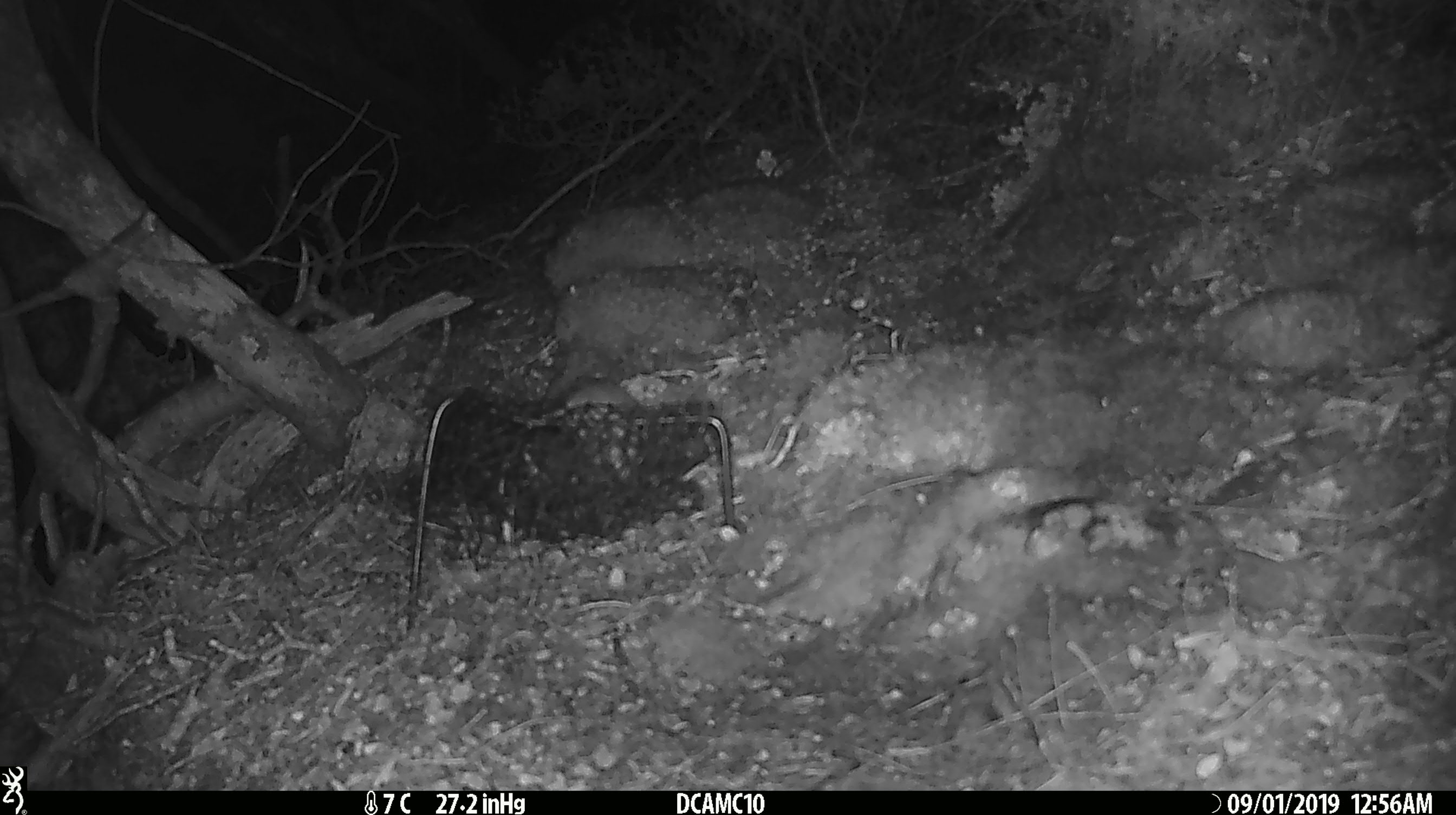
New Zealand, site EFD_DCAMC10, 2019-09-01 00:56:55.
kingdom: Animalia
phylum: Chordata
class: Mammalia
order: Rodentia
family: Muridae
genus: Mus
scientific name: Mus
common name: mouse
Mouse (Mus).